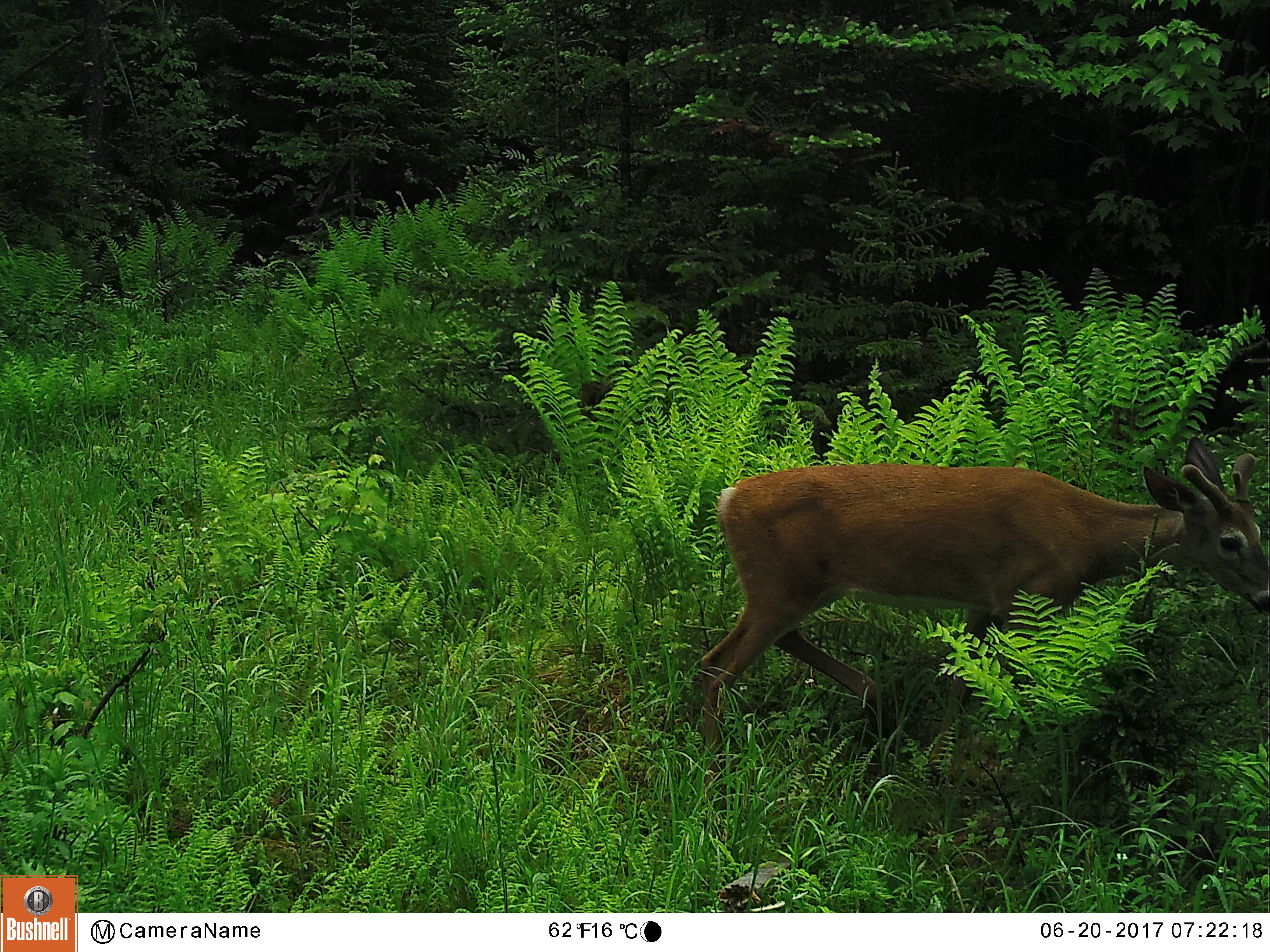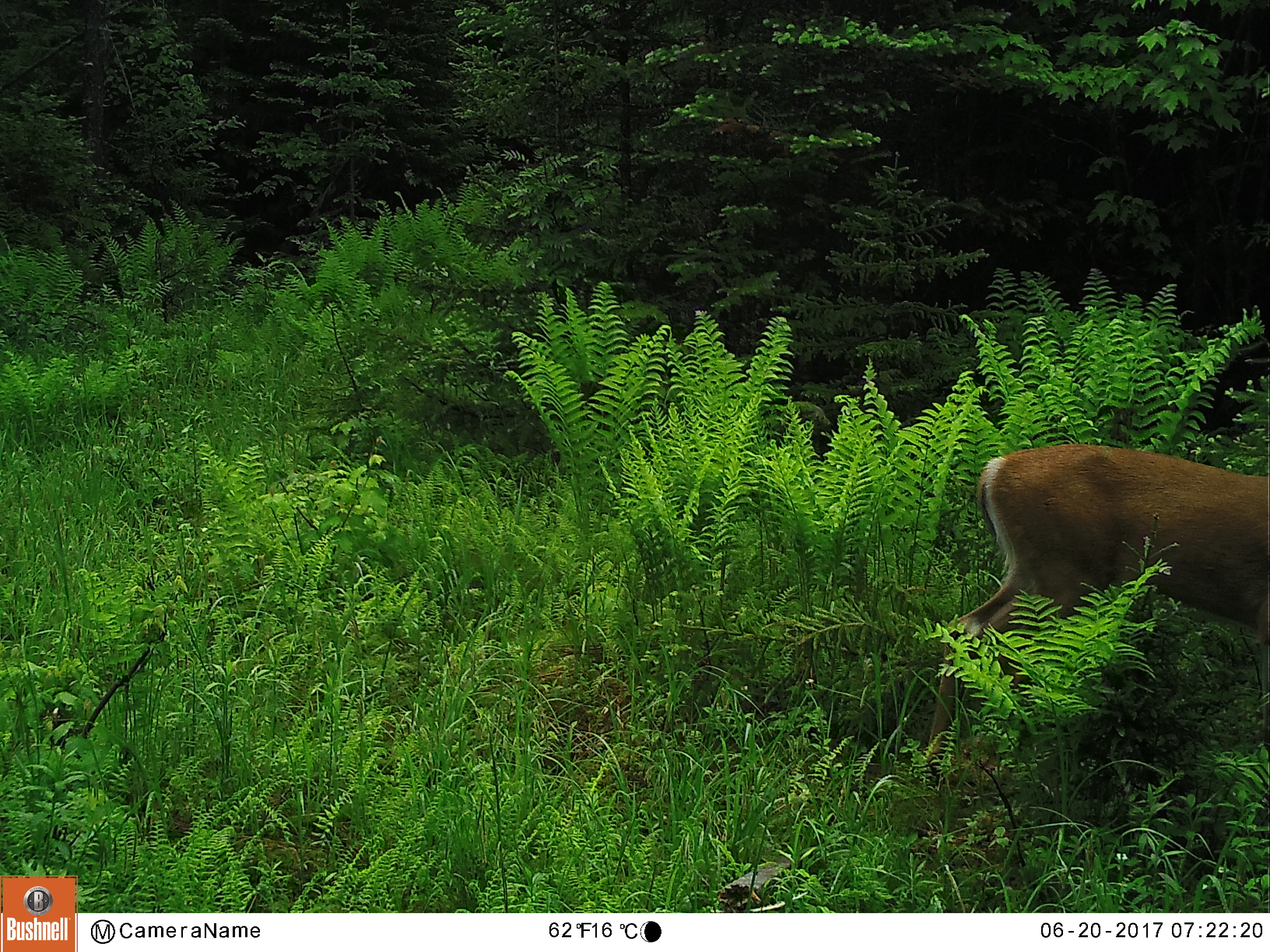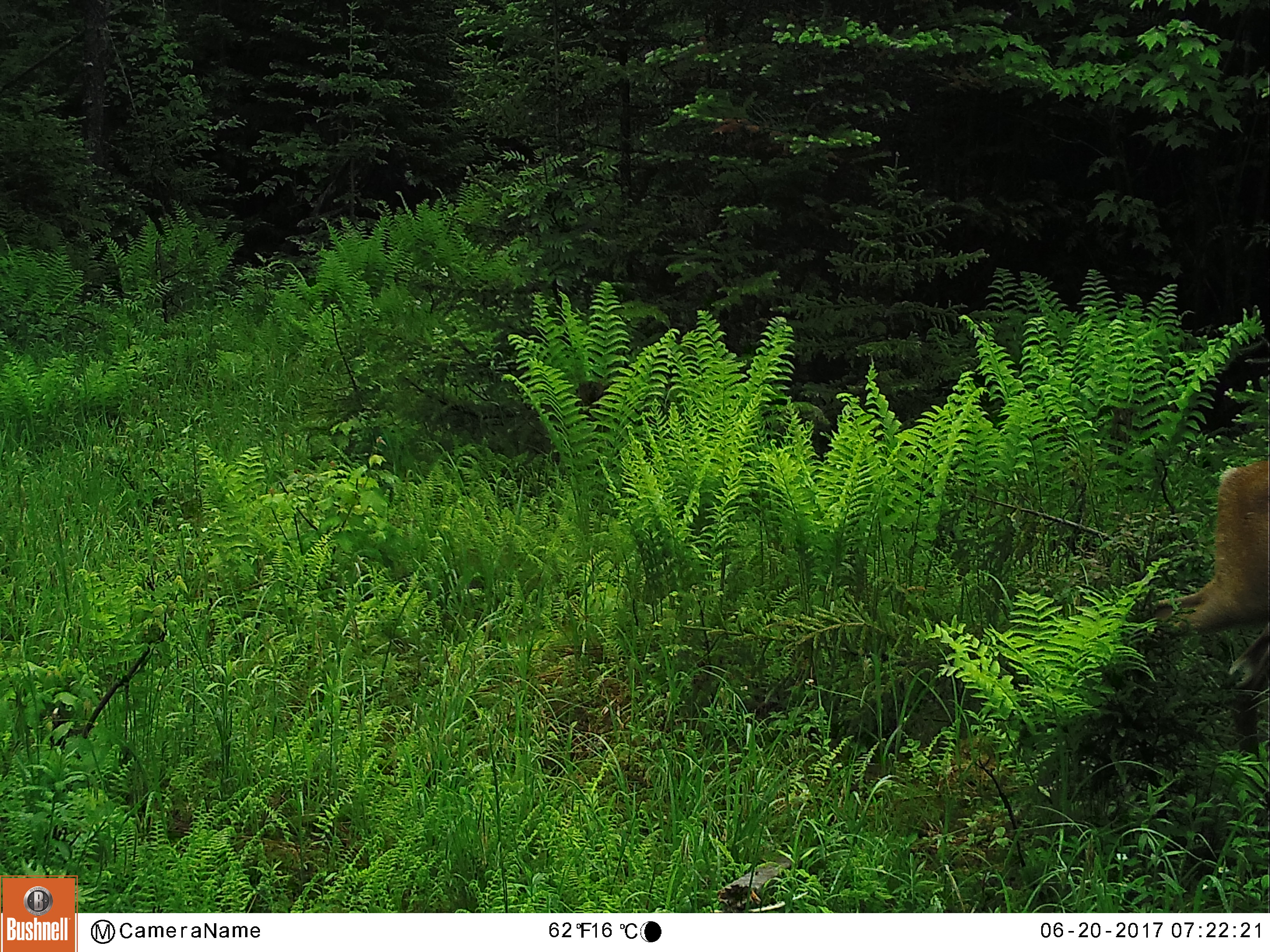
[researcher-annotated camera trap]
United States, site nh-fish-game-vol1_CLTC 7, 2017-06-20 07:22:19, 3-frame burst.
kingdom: Animalia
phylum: Chordata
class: Mammalia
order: Artiodactyla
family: Cervidae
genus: Odocoileus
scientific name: Odocoileus virginianus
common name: white-tailed deer